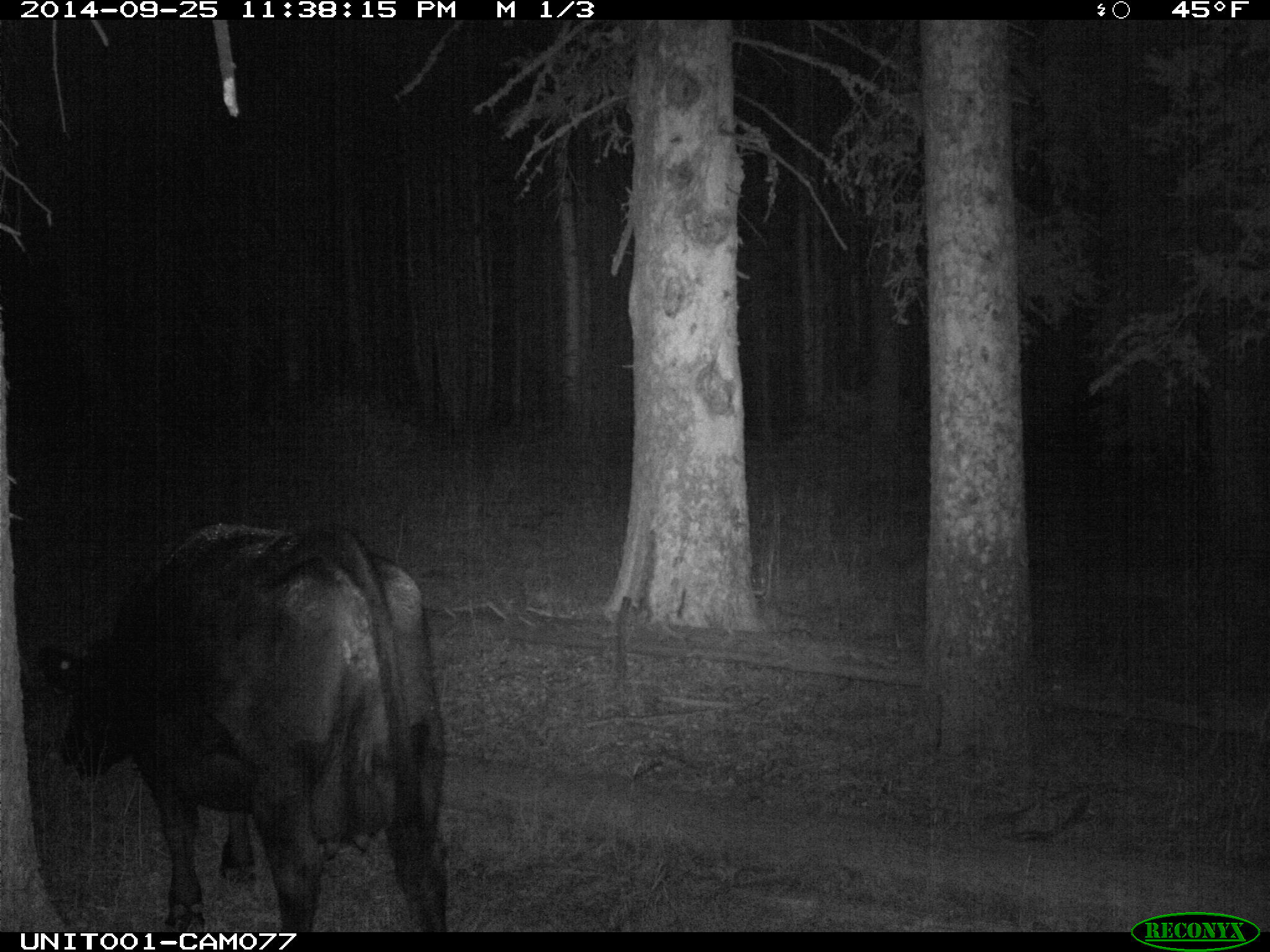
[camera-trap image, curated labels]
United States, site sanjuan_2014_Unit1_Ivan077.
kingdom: Animalia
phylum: Chordata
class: Mammalia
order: Artiodactyla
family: Bovidae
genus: Bos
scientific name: Bos taurus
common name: domestic cow